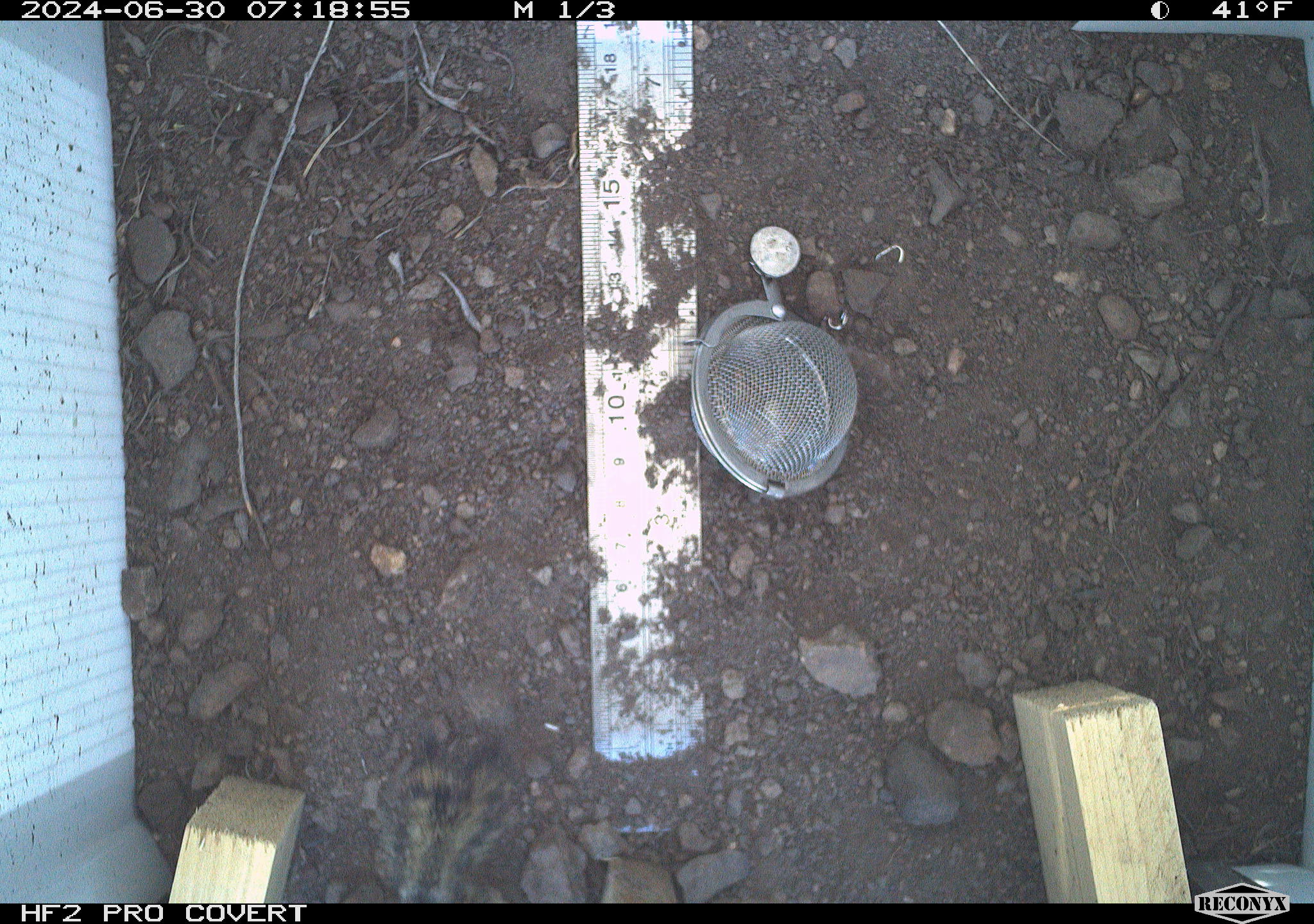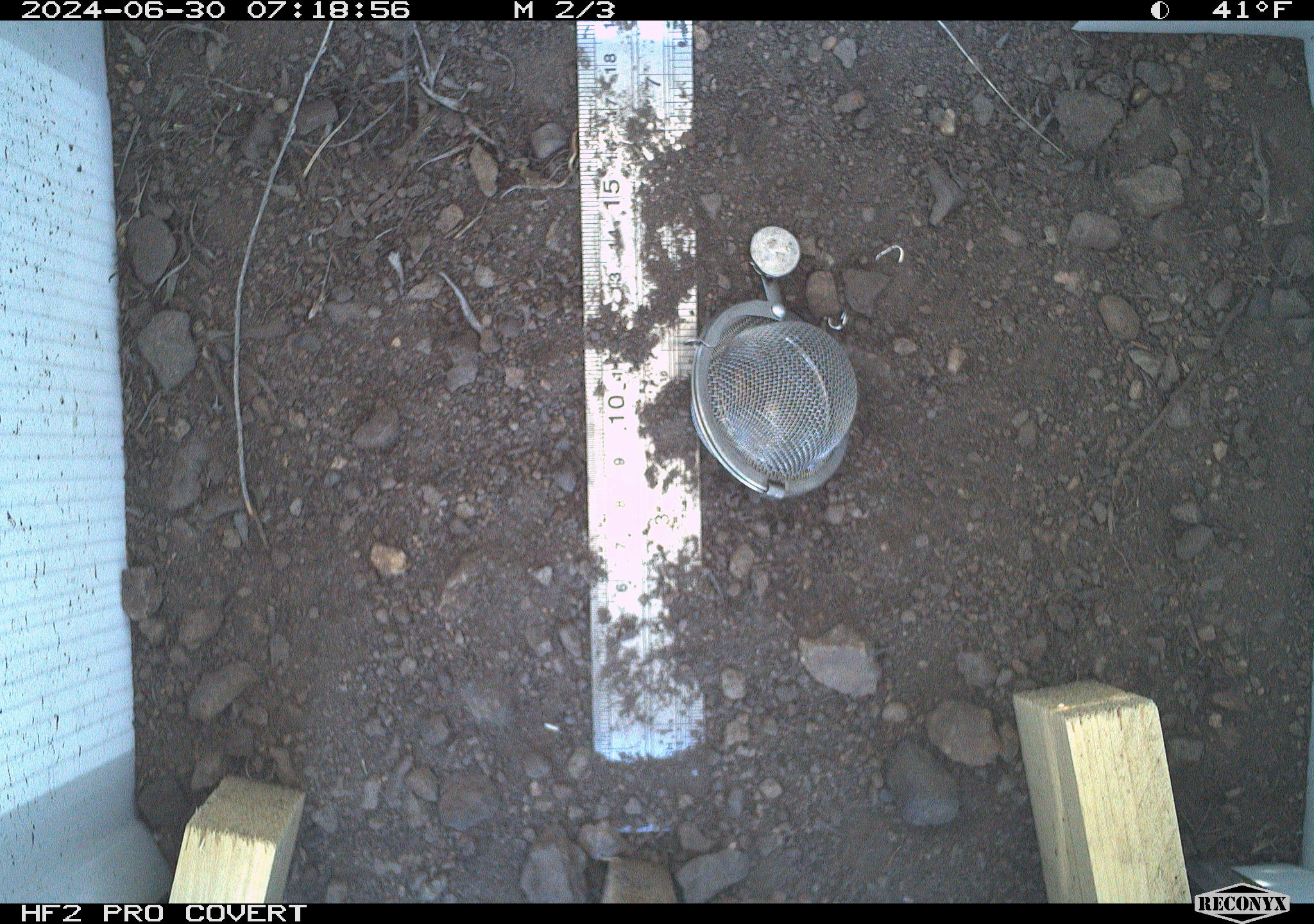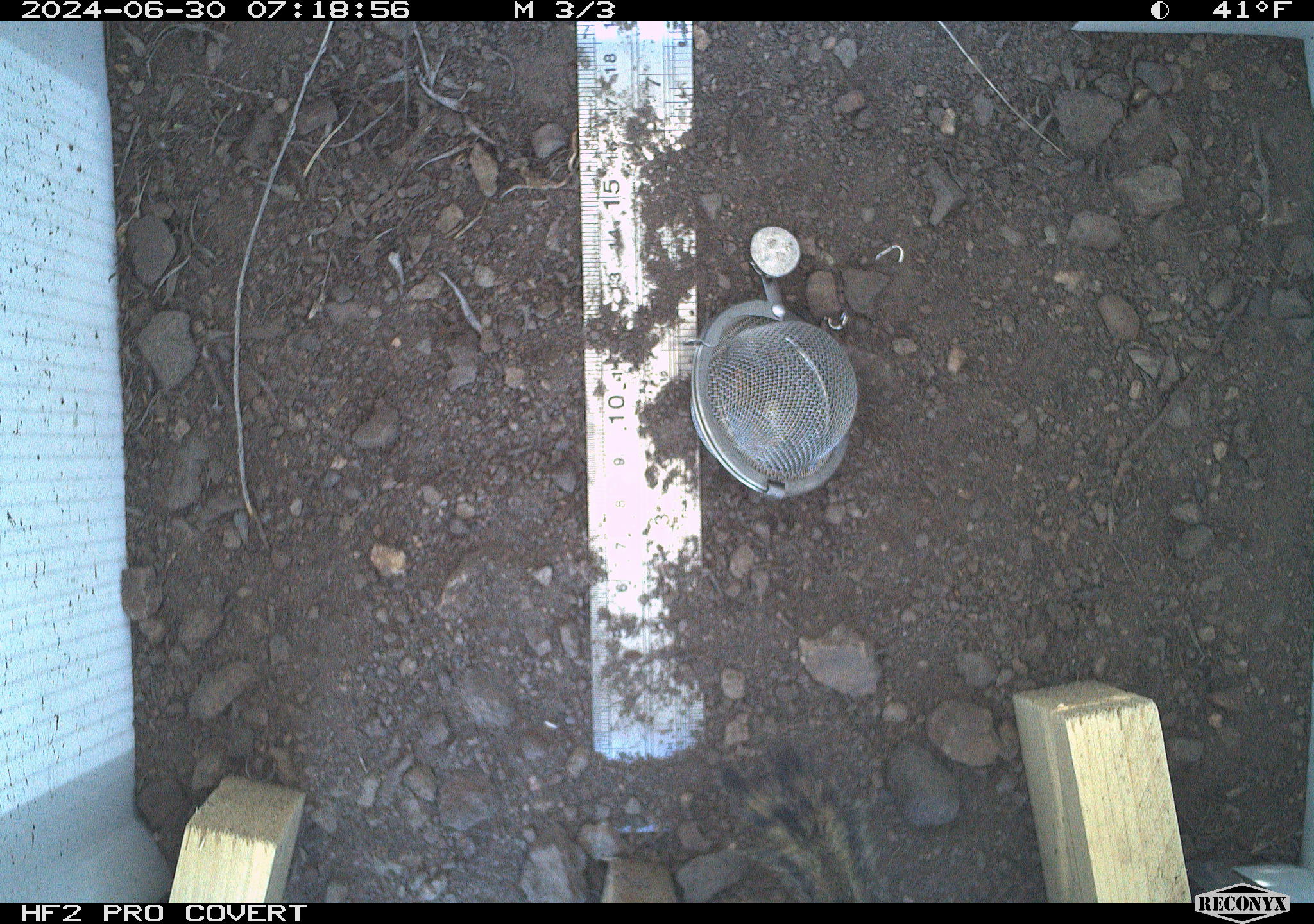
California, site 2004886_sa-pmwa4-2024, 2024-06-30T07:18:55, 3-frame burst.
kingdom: Animalia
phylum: Chordata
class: Mammalia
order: Rodentia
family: Sciuridae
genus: Neotamias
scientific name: Neotamias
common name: western chipmunks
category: neotamias species